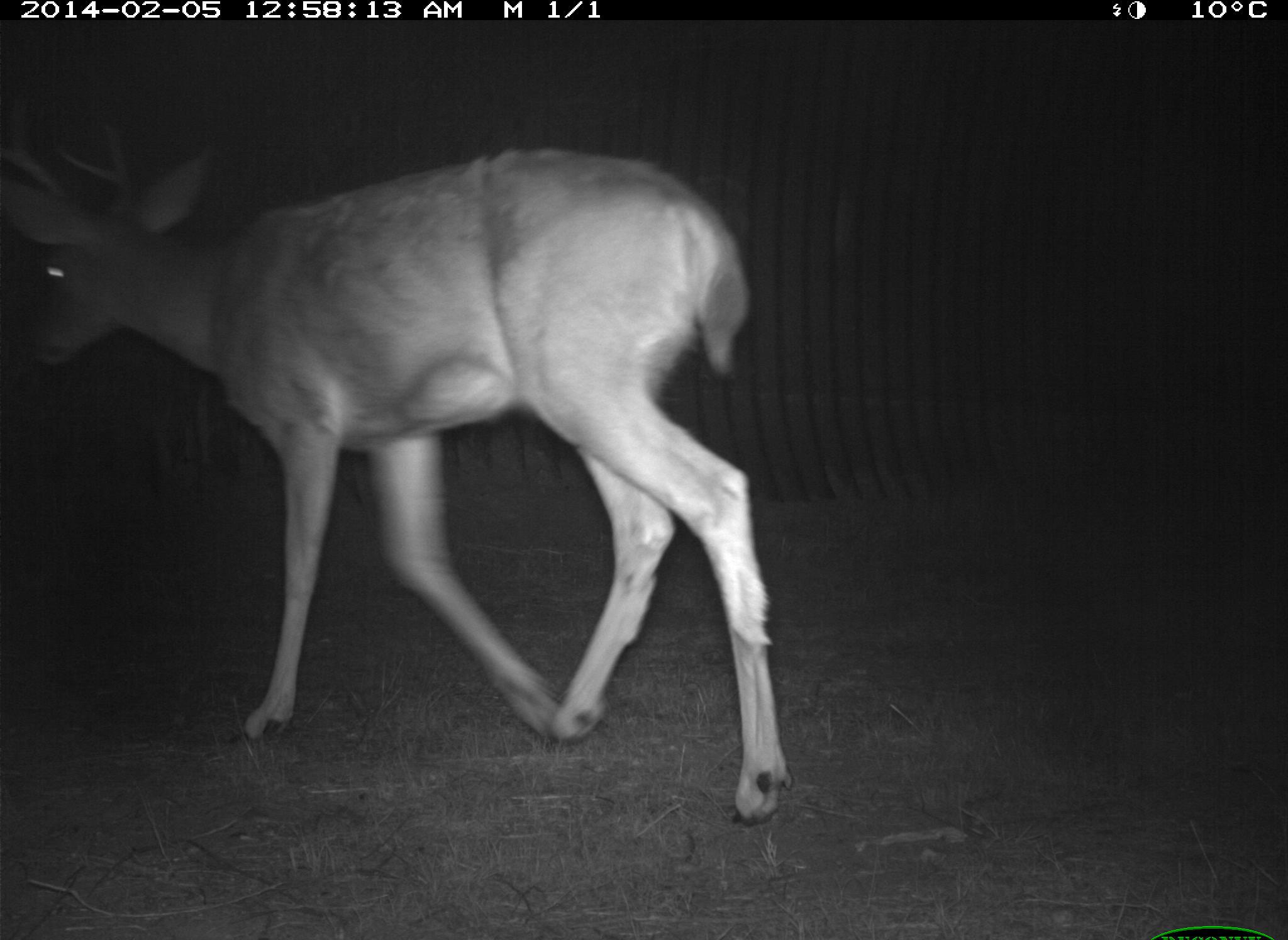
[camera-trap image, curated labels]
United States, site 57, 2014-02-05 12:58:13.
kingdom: Animalia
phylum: Chordata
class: Mammalia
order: Artiodactyla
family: Cervidae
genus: Odocoileus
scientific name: Odocoileus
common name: deer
Deer (Odocoileus).